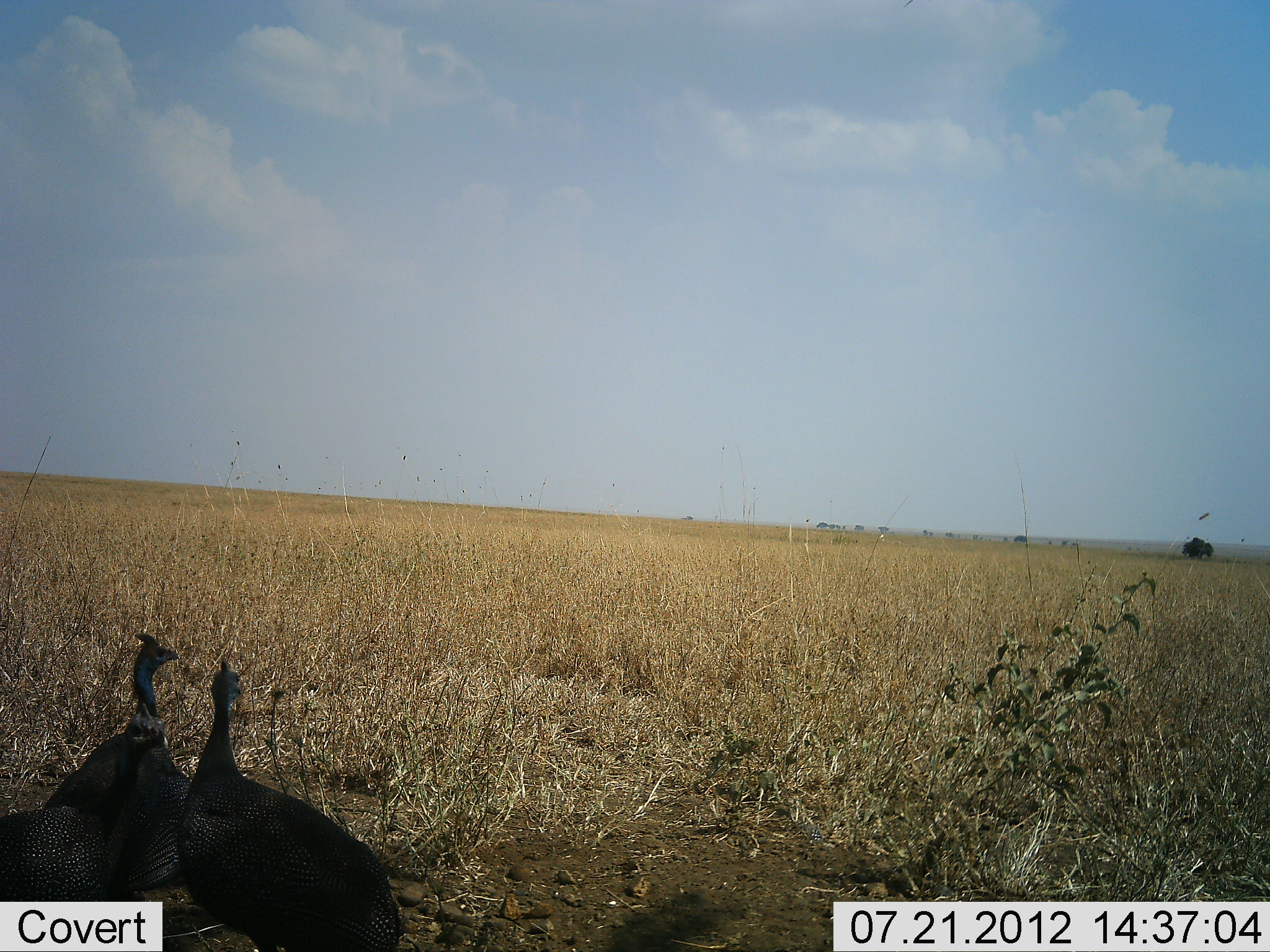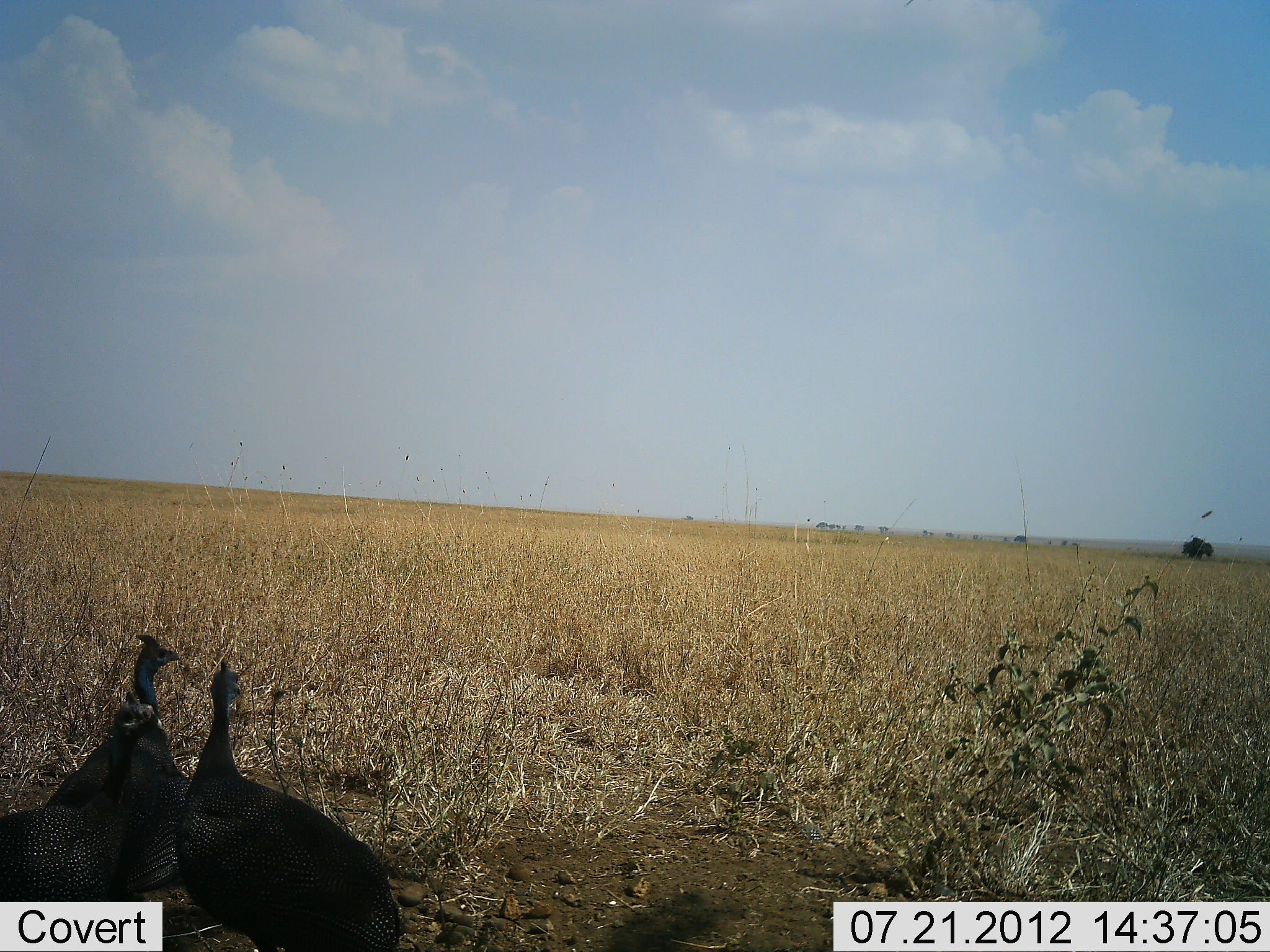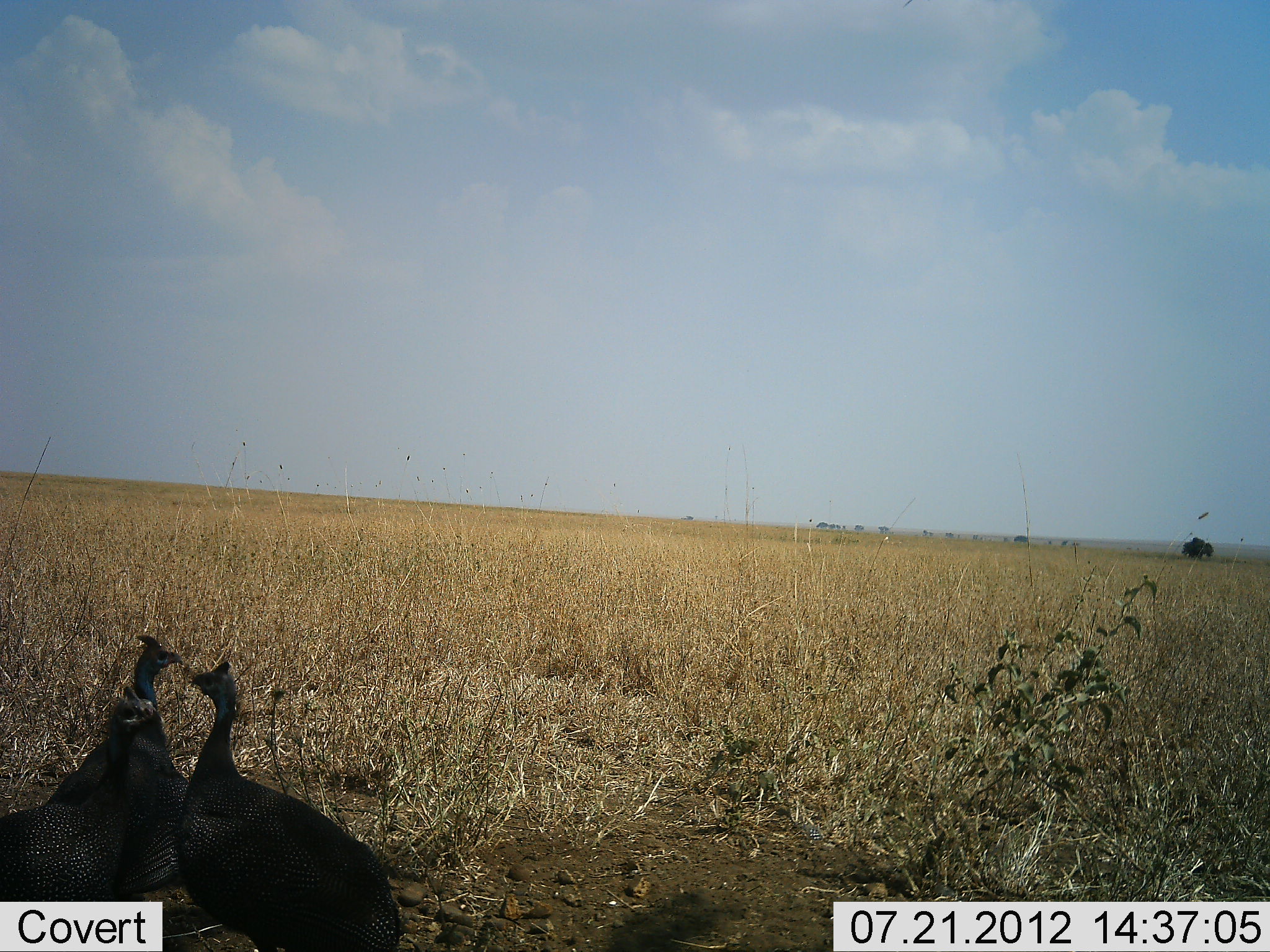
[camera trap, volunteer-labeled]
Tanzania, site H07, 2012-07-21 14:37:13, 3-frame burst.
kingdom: Animalia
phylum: Chordata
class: Aves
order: Galliformes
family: Numididae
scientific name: Numididae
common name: guinea fowl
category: guineafowl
Guineafowl (guinea fowl) (Numididae), count 3. Behavior (volunteer vote fractions): standing 90%, resting 0%, moving 10%, interacting 0%. Young present (vote fraction): 0%. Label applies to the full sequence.